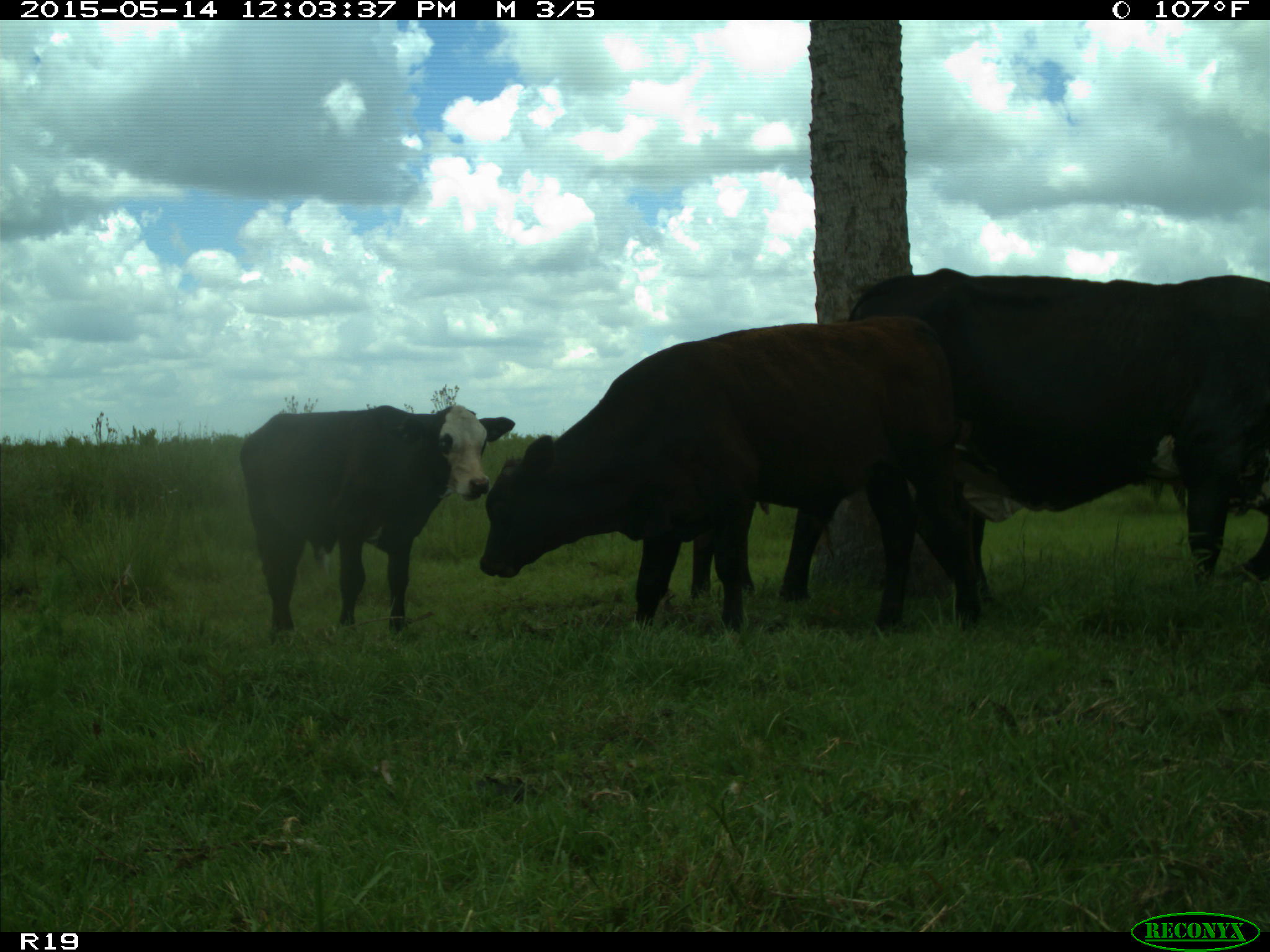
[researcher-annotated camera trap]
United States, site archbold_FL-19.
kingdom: Animalia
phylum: Chordata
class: Mammalia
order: Artiodactyla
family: Bovidae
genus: Bos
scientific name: Bos taurus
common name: domestic cow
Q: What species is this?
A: Bos taurus (domestic cow).